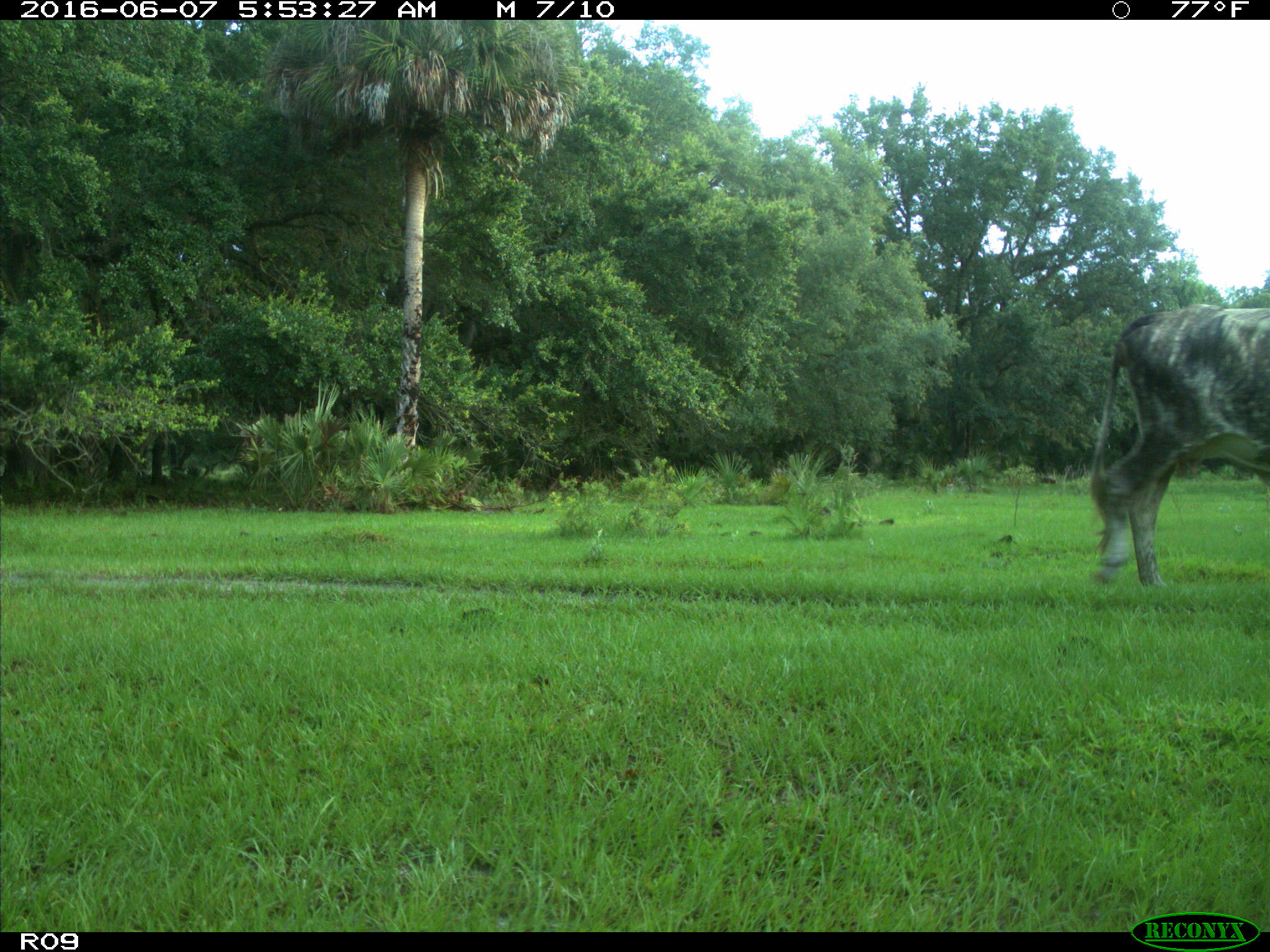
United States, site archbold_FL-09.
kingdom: Animalia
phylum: Chordata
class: Mammalia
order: Artiodactyla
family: Bovidae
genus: Bos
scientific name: Bos taurus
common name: domestic cow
Bos taurus (domestic cow).